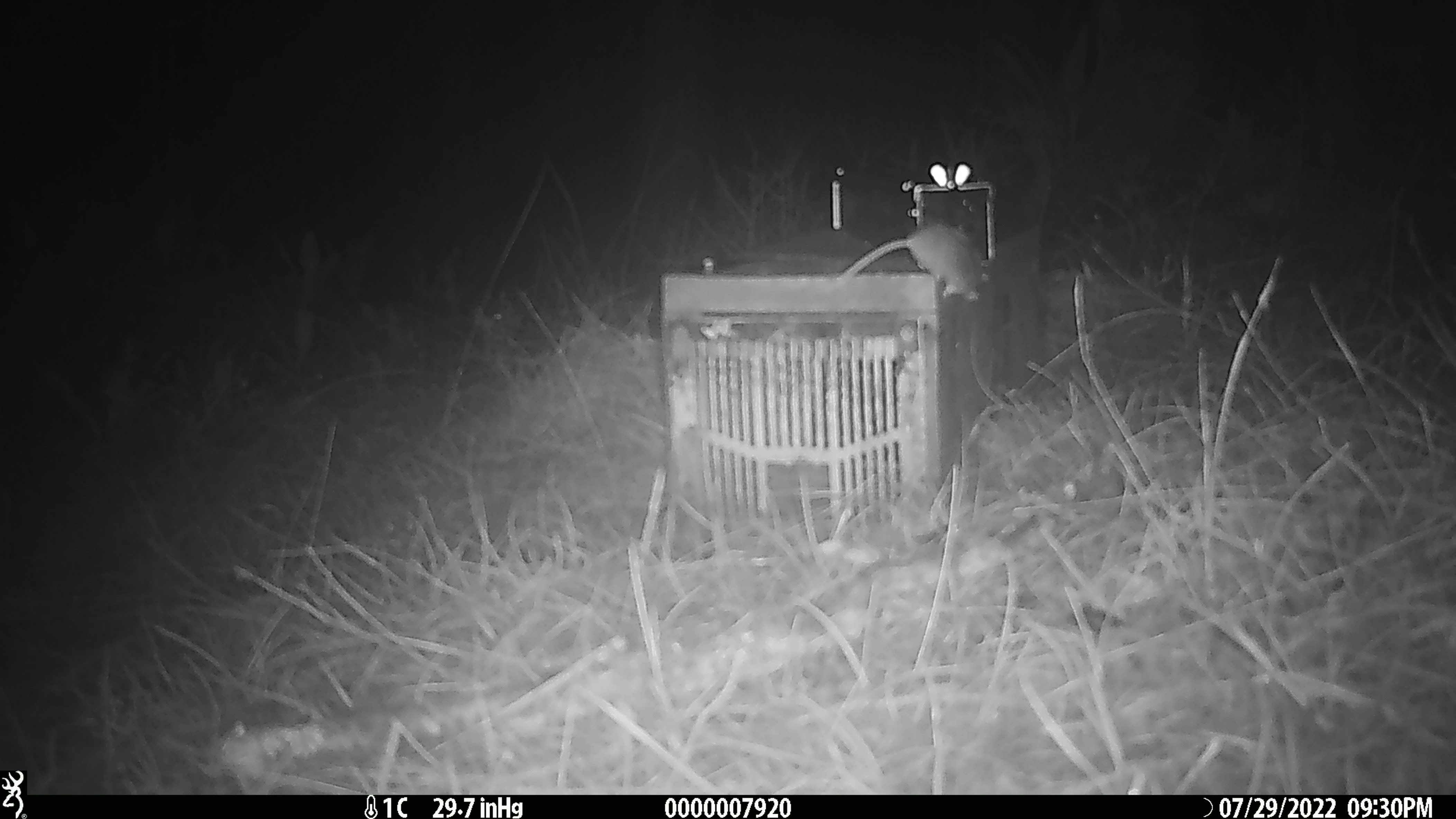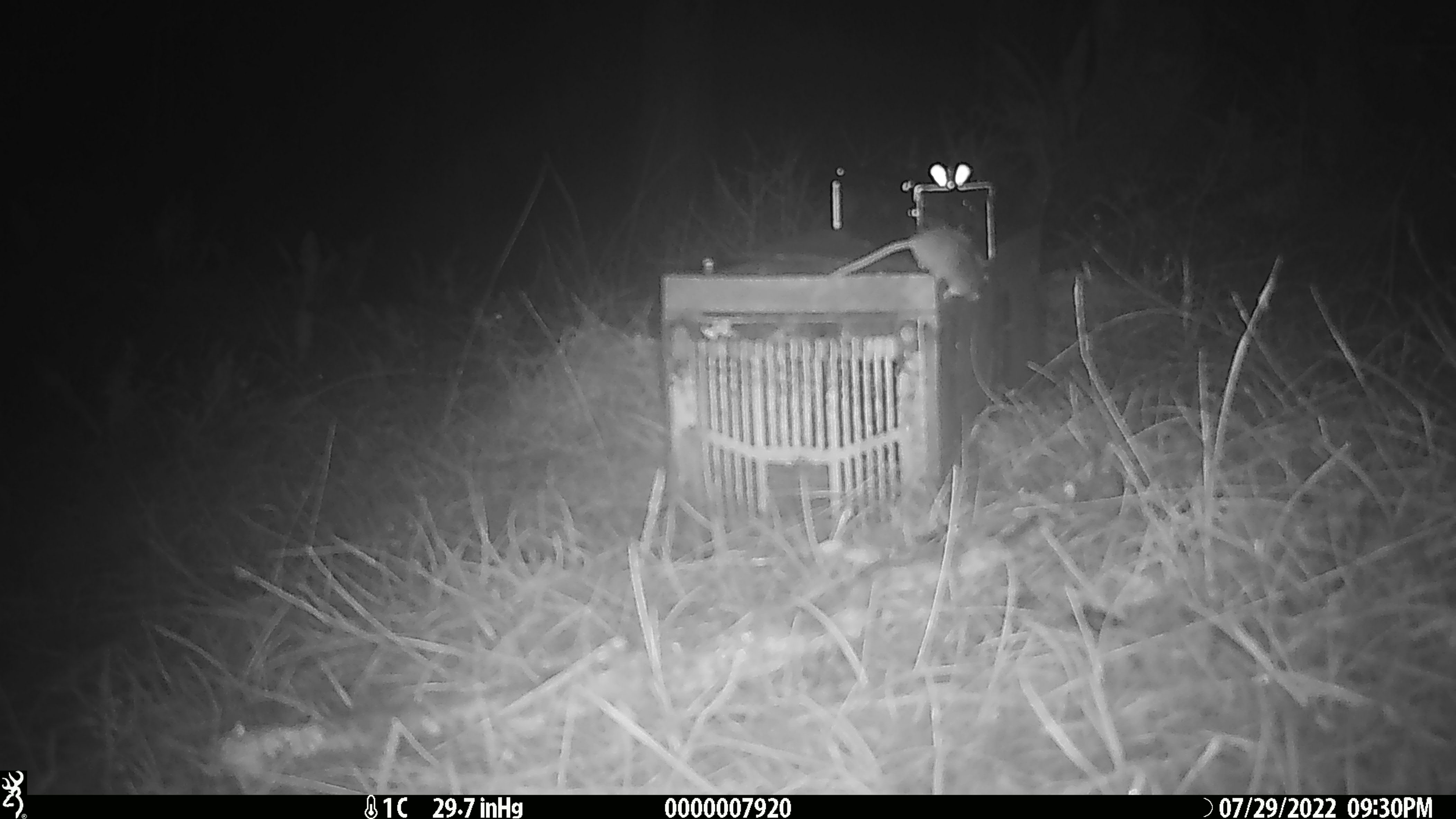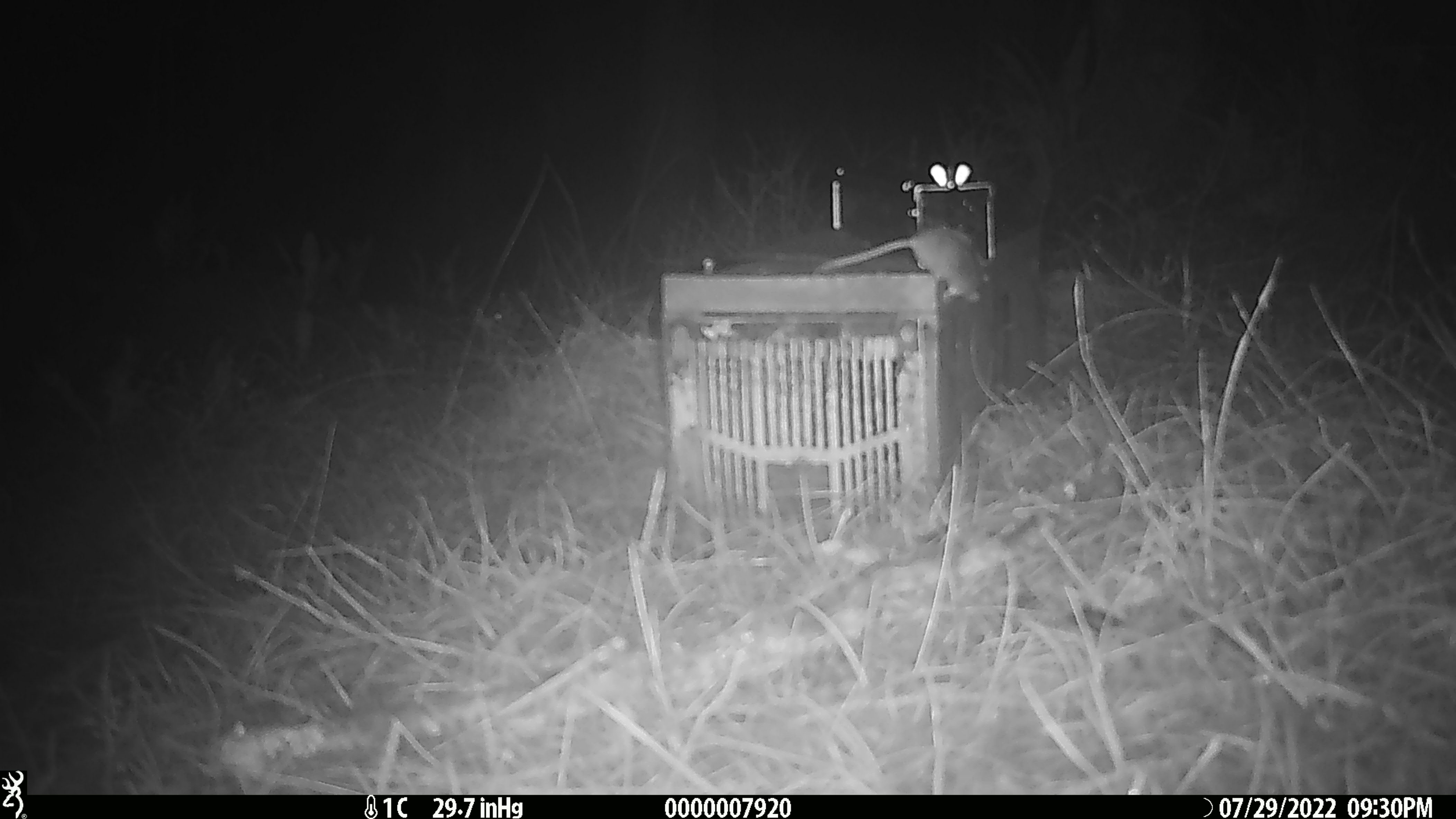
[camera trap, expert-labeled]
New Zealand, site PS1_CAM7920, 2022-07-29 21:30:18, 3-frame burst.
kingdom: Animalia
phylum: Chordata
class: Mammalia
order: Rodentia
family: Muridae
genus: Mus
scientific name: Mus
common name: mouse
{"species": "mouse (Mus)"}